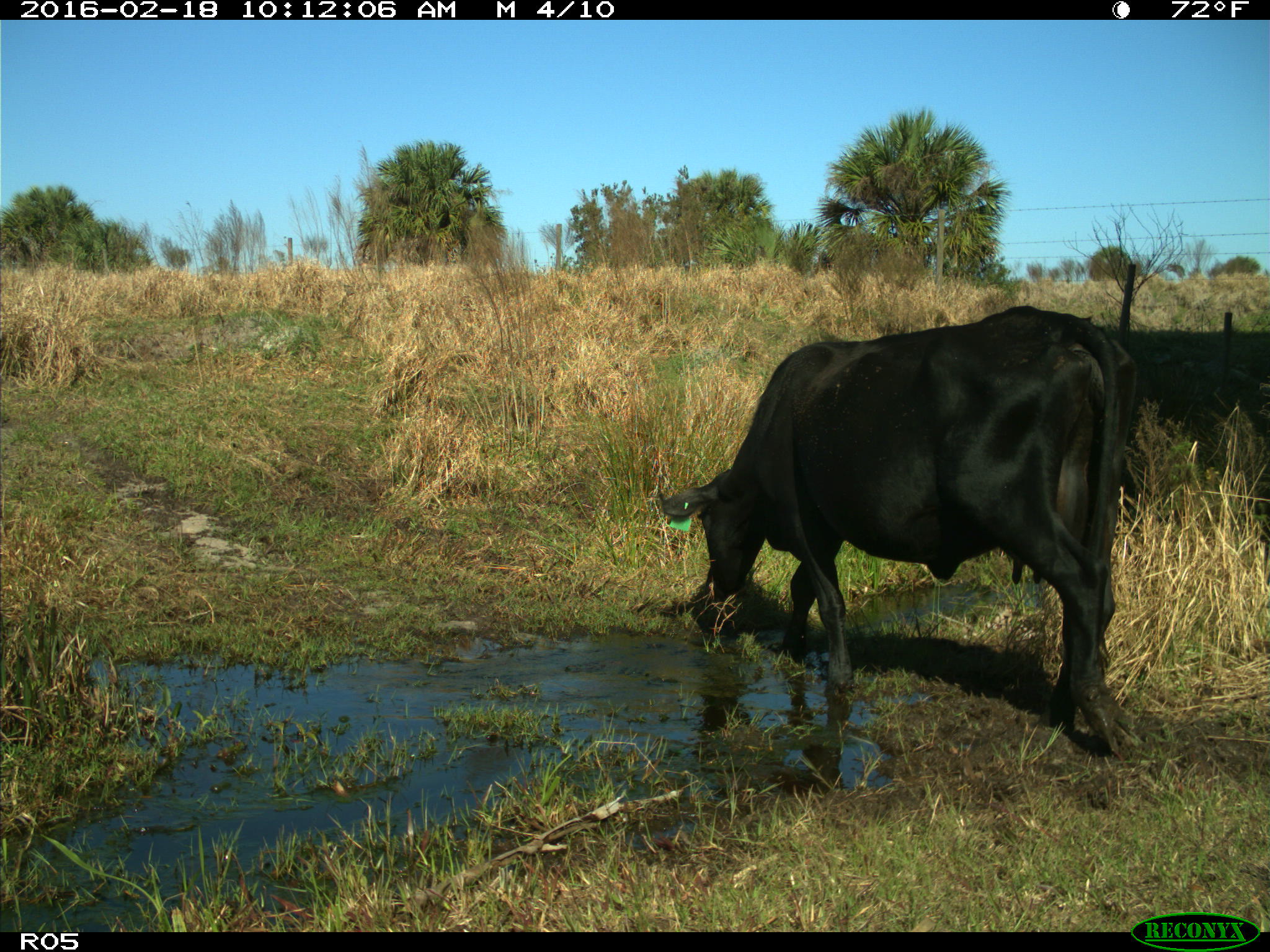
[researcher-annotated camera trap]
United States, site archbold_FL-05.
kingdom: Animalia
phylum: Chordata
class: Mammalia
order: Artiodactyla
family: Bovidae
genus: Bos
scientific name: Bos taurus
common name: domestic cow